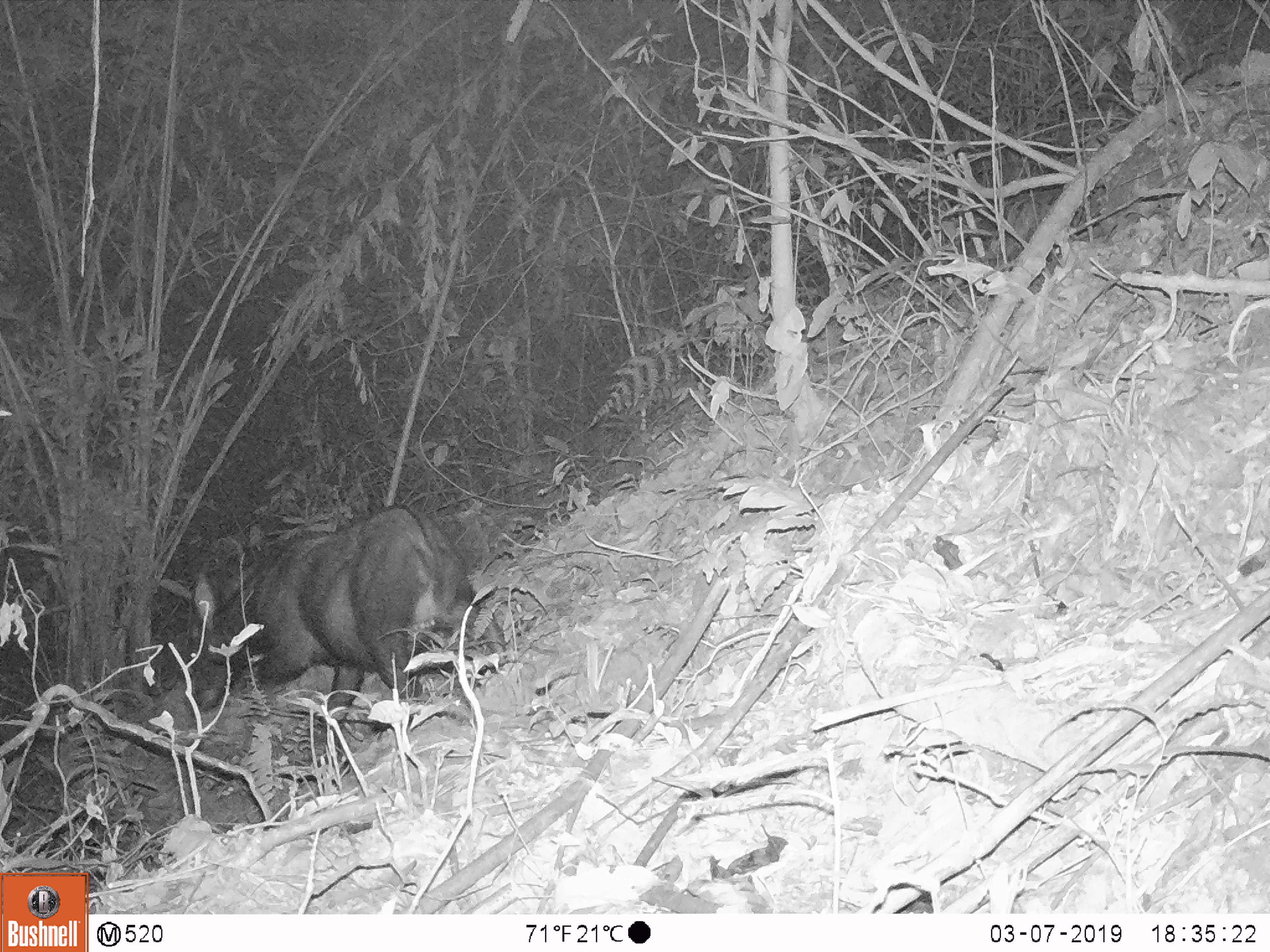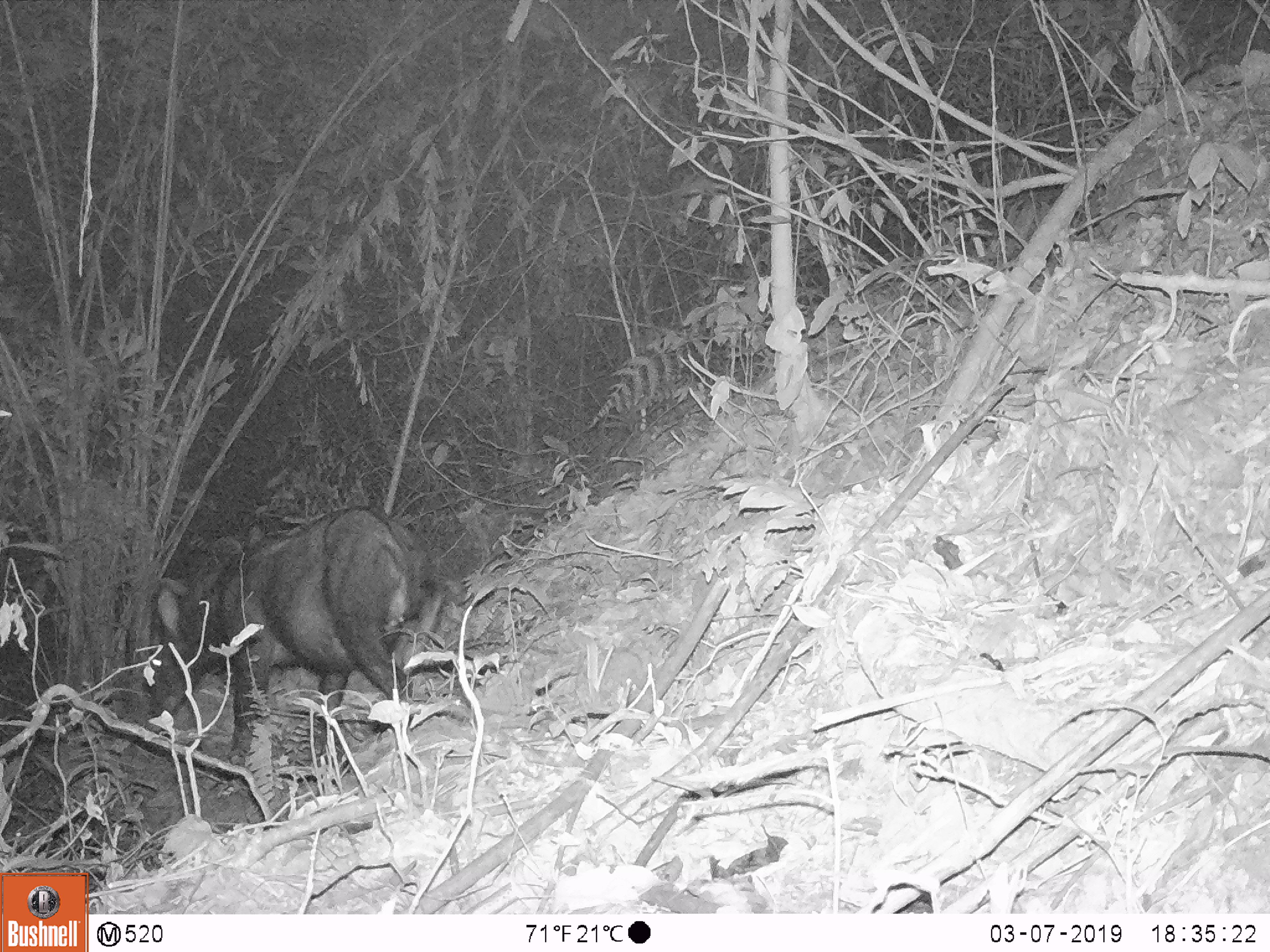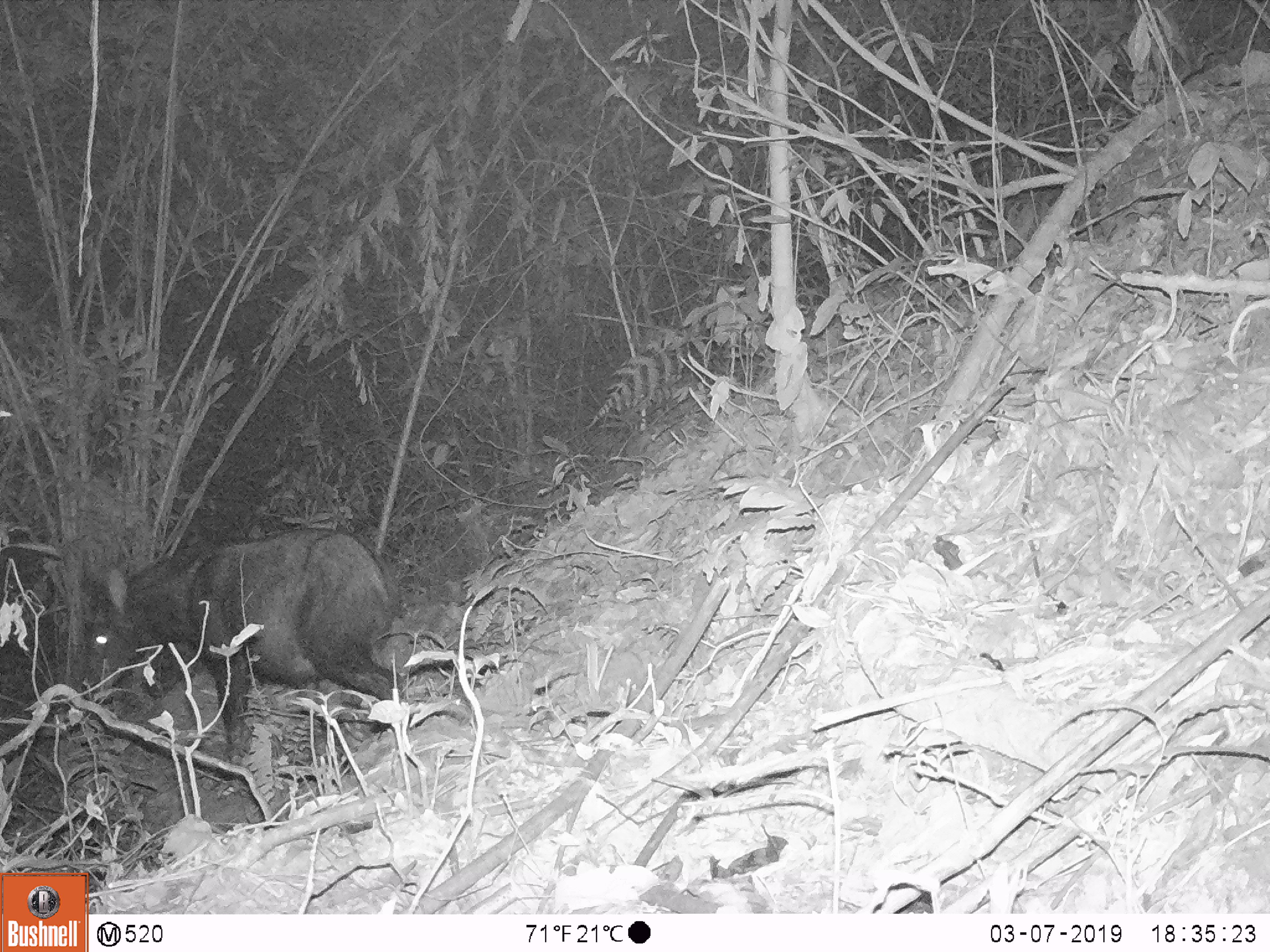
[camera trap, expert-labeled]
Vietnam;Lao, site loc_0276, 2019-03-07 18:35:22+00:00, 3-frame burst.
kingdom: Animalia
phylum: Chordata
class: Mammalia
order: Artiodactyla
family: Bovidae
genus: Capricornis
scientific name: Capricornis sumatraensis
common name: chinese serow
Chinese serow (Capricornis sumatraensis). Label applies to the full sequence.